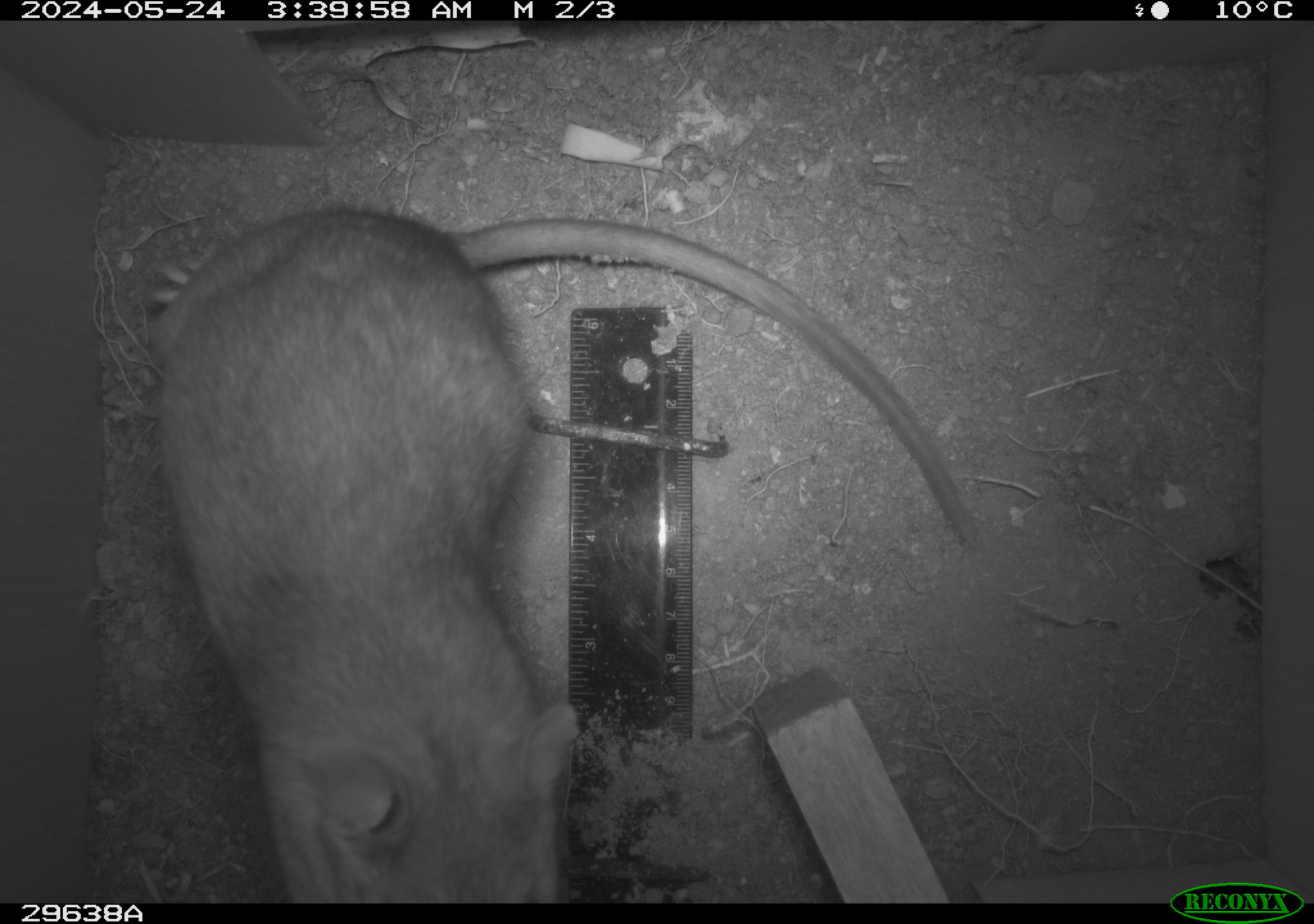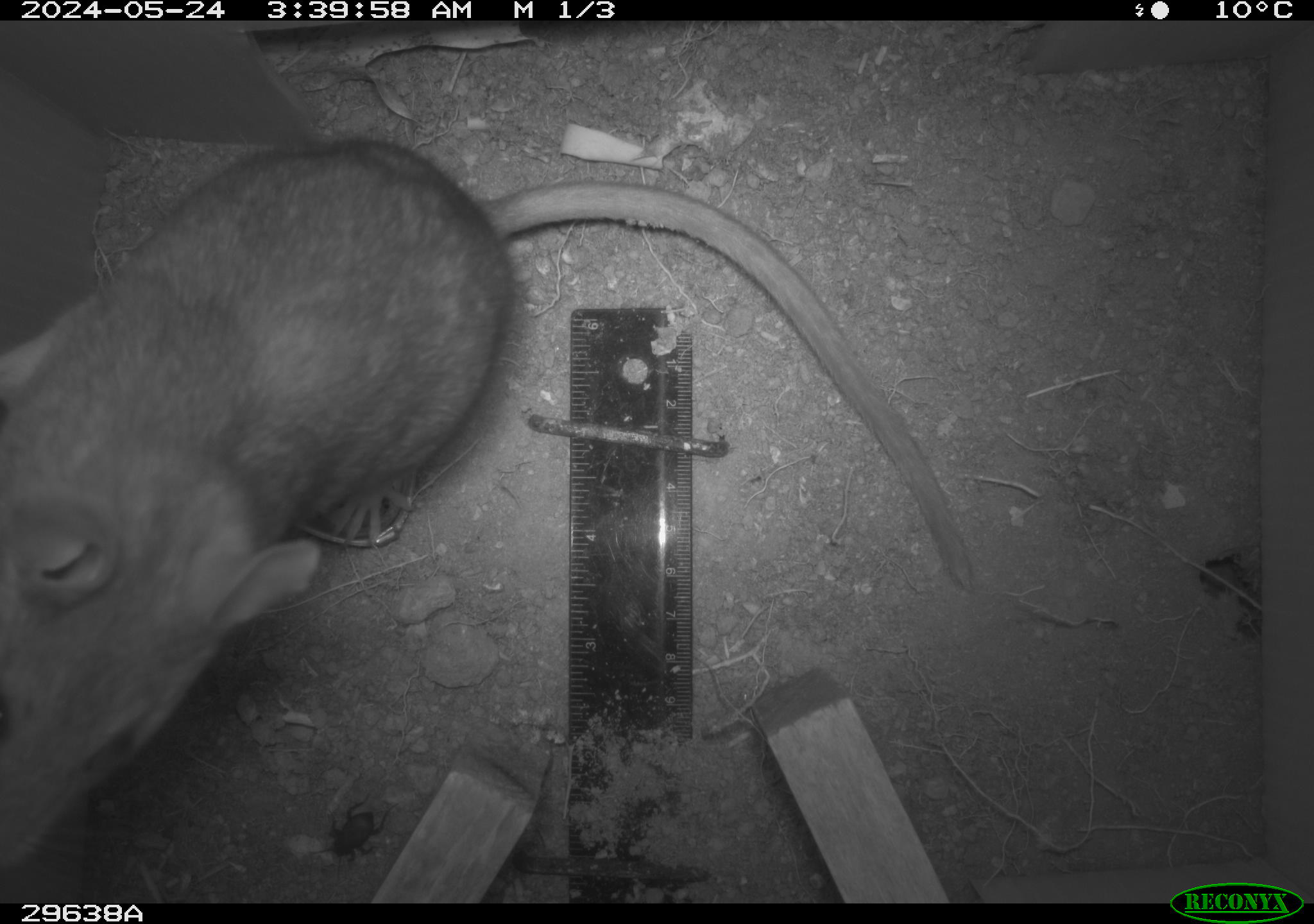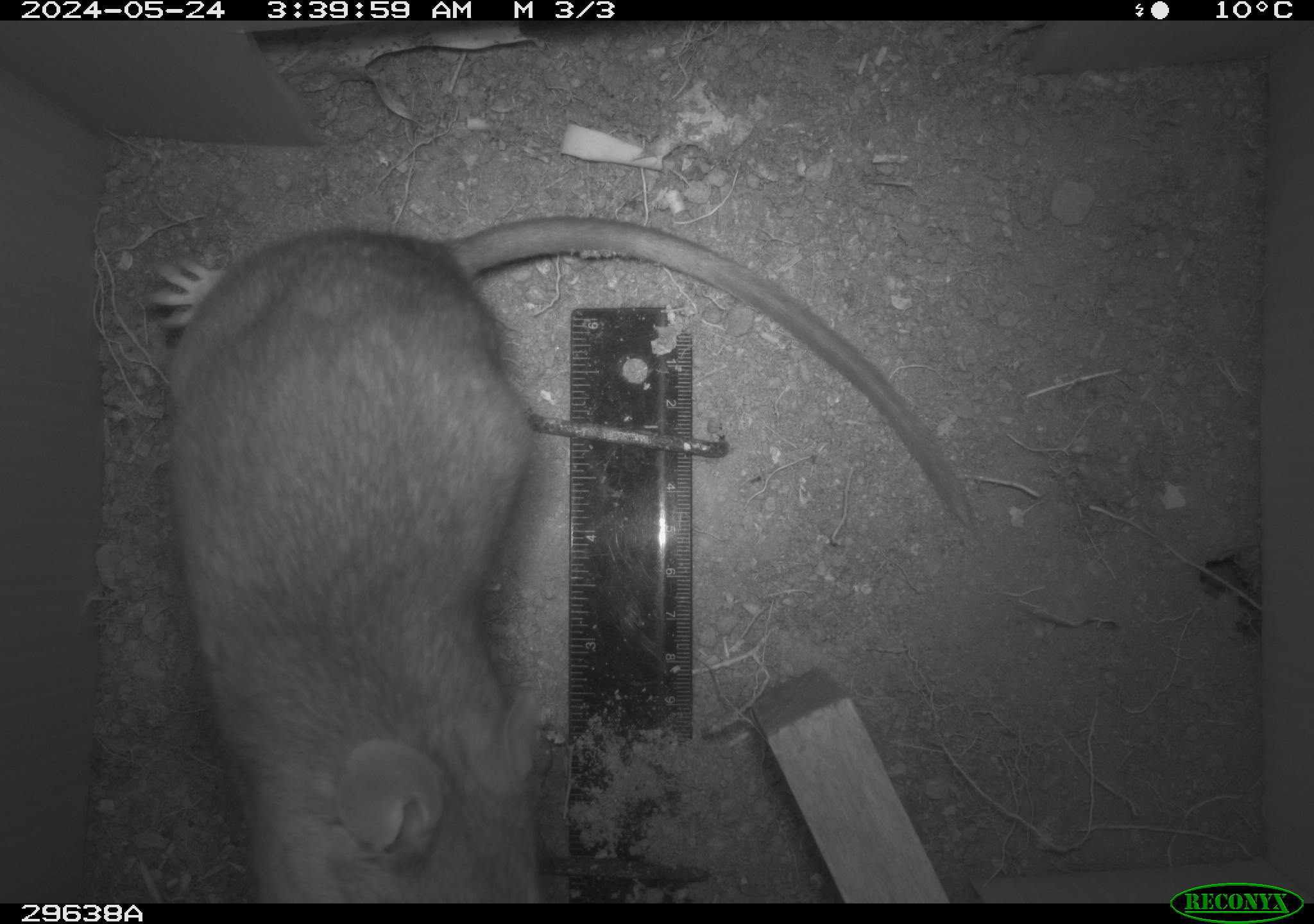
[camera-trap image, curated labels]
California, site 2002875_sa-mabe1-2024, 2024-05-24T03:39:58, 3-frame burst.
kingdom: Animalia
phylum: Chordata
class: Mammalia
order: Rodentia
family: Cricetidae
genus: Neotoma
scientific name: Neotoma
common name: pack rat or woodrat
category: neotoma species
Neotoma species (pack rat or woodrat) (Neotoma).